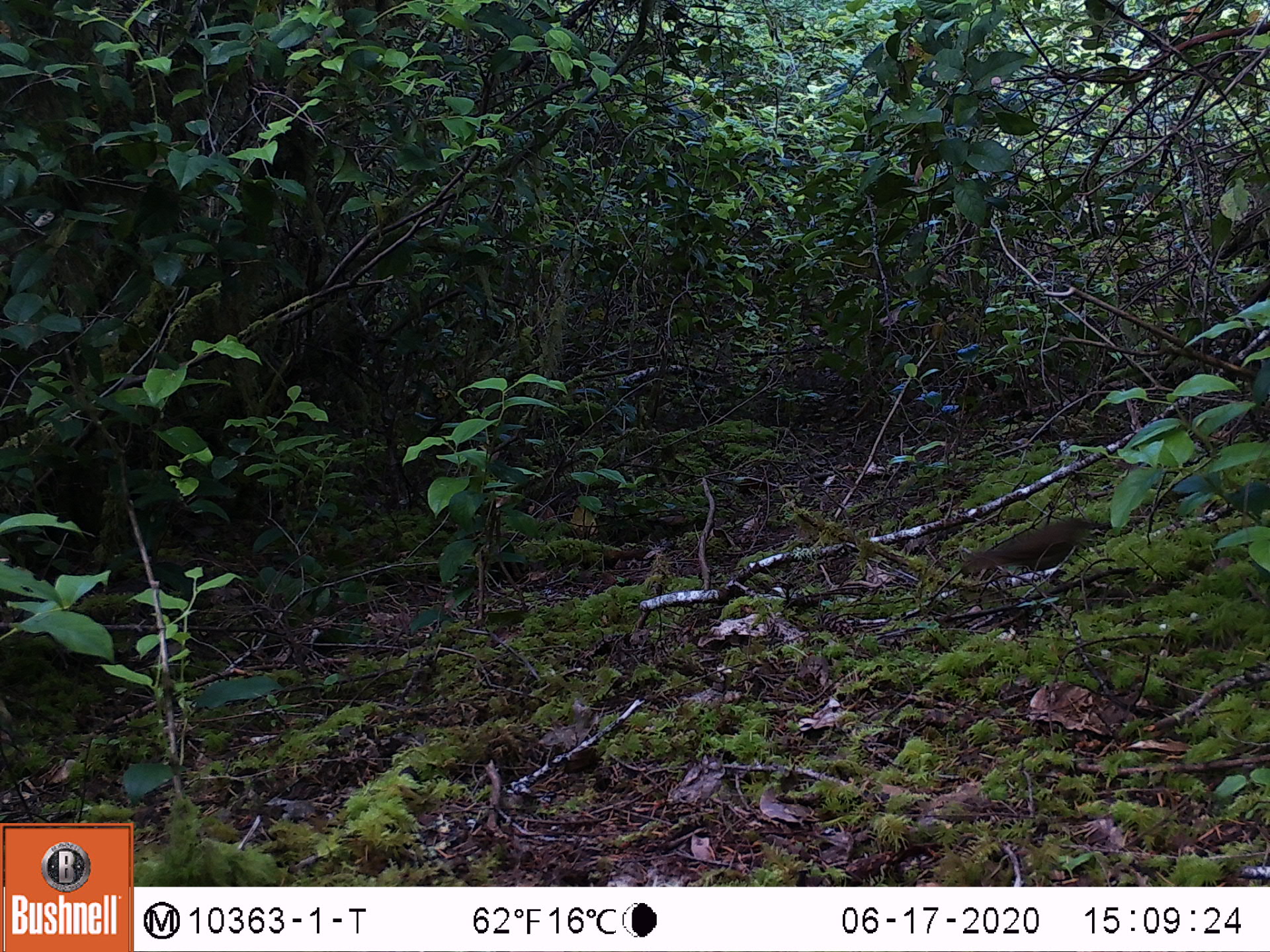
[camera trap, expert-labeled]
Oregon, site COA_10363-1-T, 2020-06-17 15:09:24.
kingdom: Animalia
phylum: Chordata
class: Aves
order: Passeriformes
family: Turdidae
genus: Catharus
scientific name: Catharus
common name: brown thrushes and nightingale-thrushes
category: catharus species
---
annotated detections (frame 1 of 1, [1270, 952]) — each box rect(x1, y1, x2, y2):
catharus species: rect(968, 517, 1093, 579)